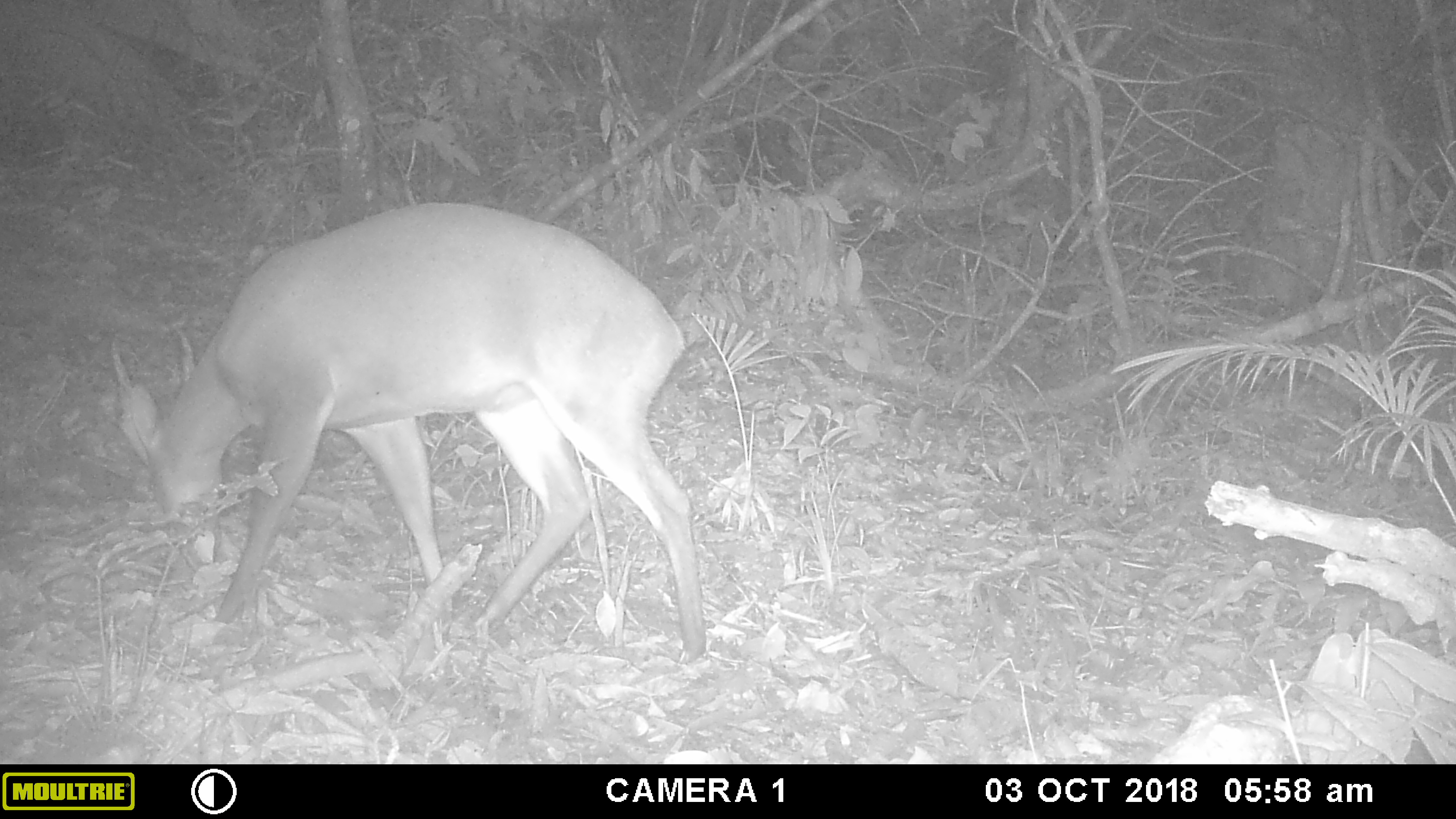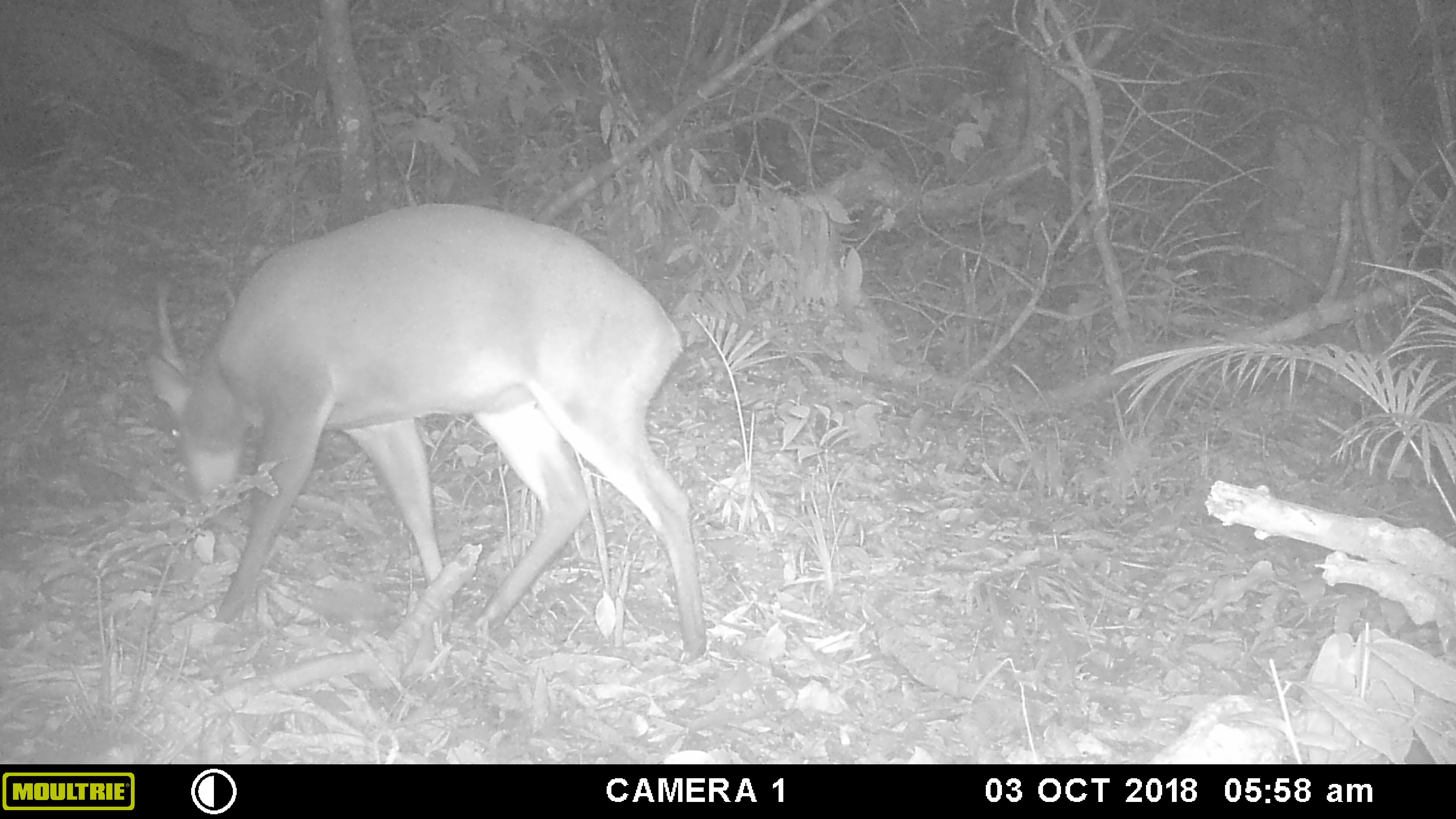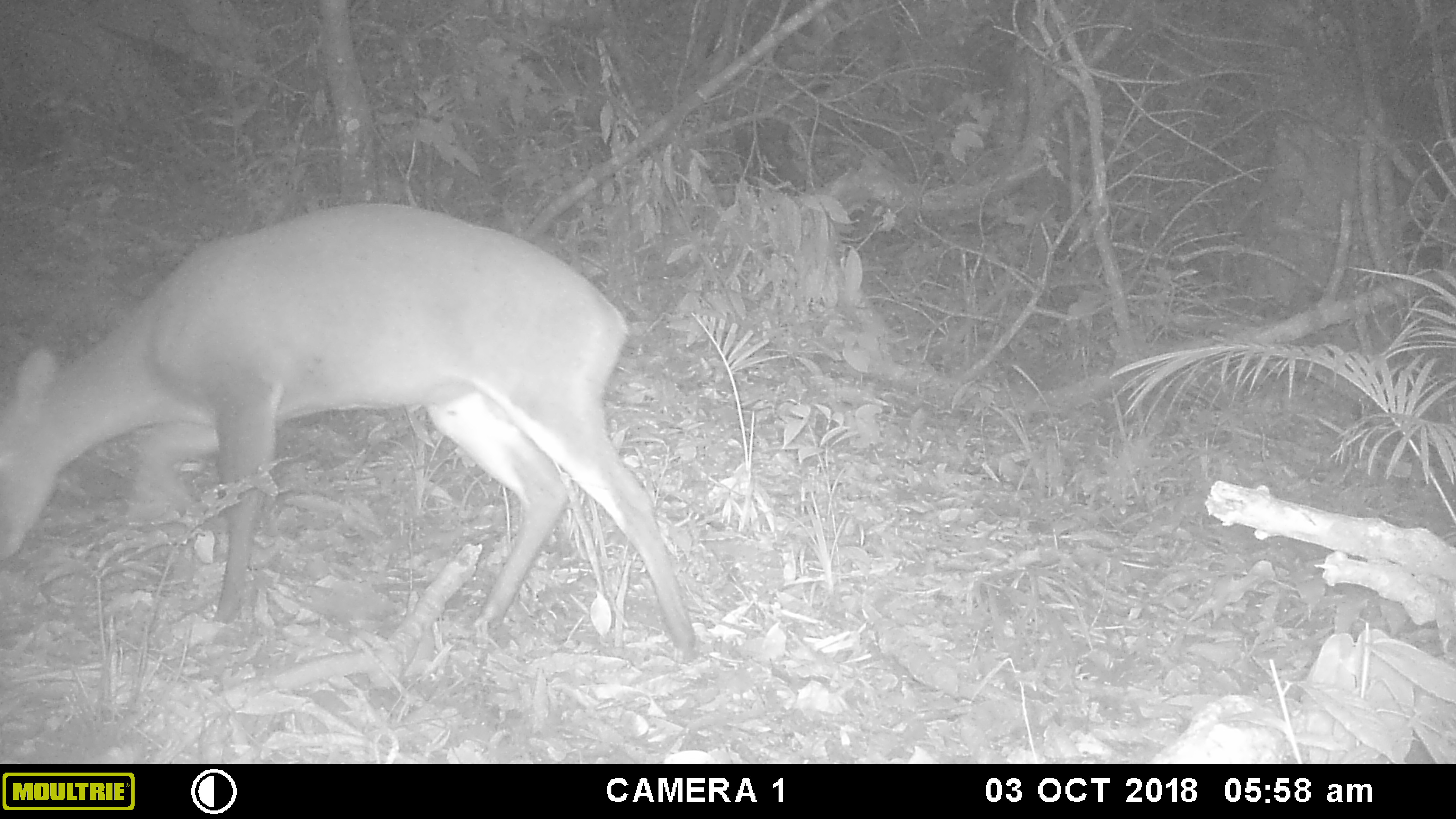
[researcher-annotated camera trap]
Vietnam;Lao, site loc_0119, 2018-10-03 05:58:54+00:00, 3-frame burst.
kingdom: Animalia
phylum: Chordata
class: Mammalia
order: Artiodactyla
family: Cervidae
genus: Muntiacus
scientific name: Muntiacus vuquangensis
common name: large-antlered muntjac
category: large antlered muntjac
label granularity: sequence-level